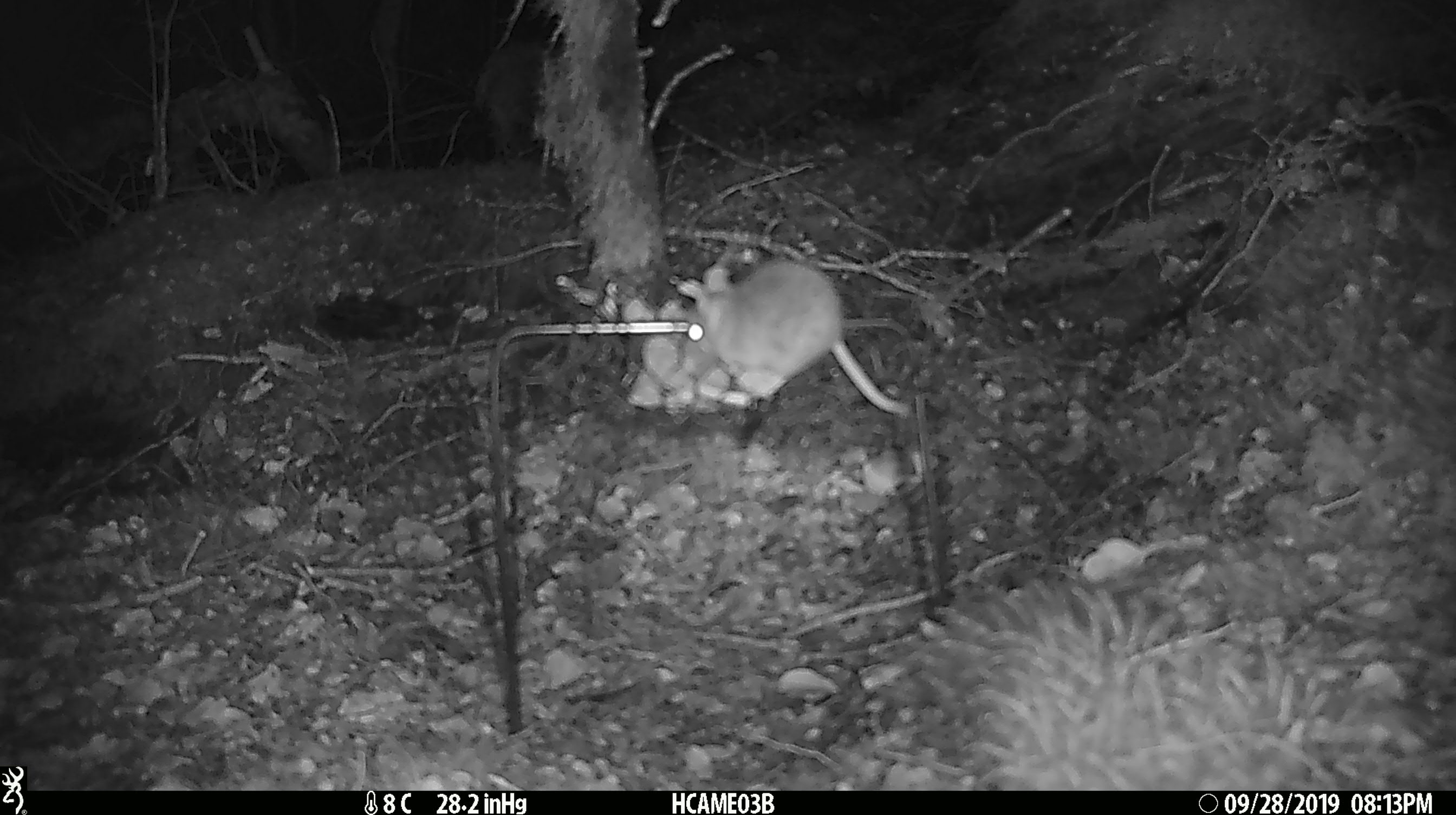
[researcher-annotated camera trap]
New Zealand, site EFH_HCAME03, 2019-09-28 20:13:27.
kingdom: Animalia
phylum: Chordata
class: Mammalia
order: Rodentia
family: Muridae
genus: Mus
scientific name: Mus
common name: mouse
Mouse (Mus).